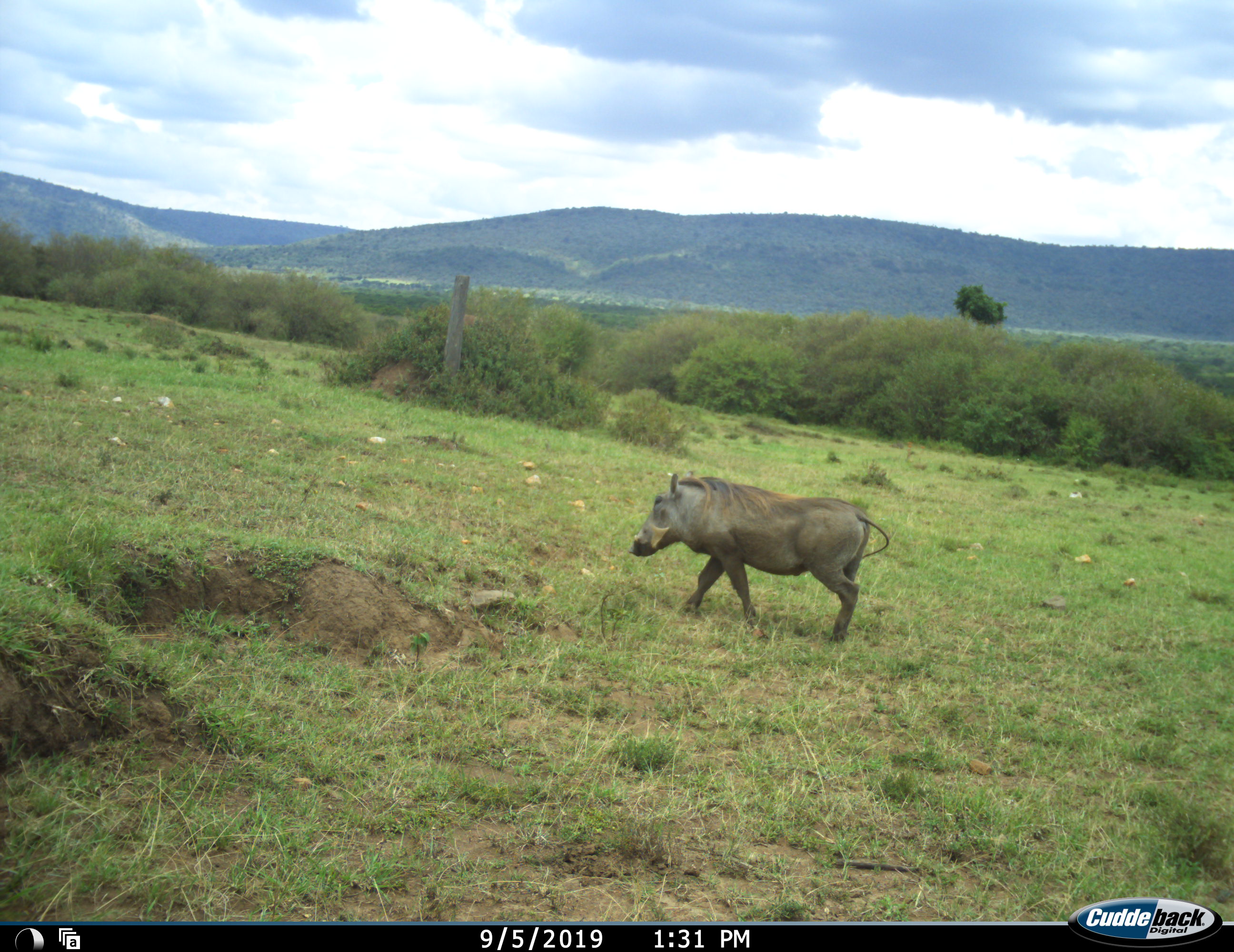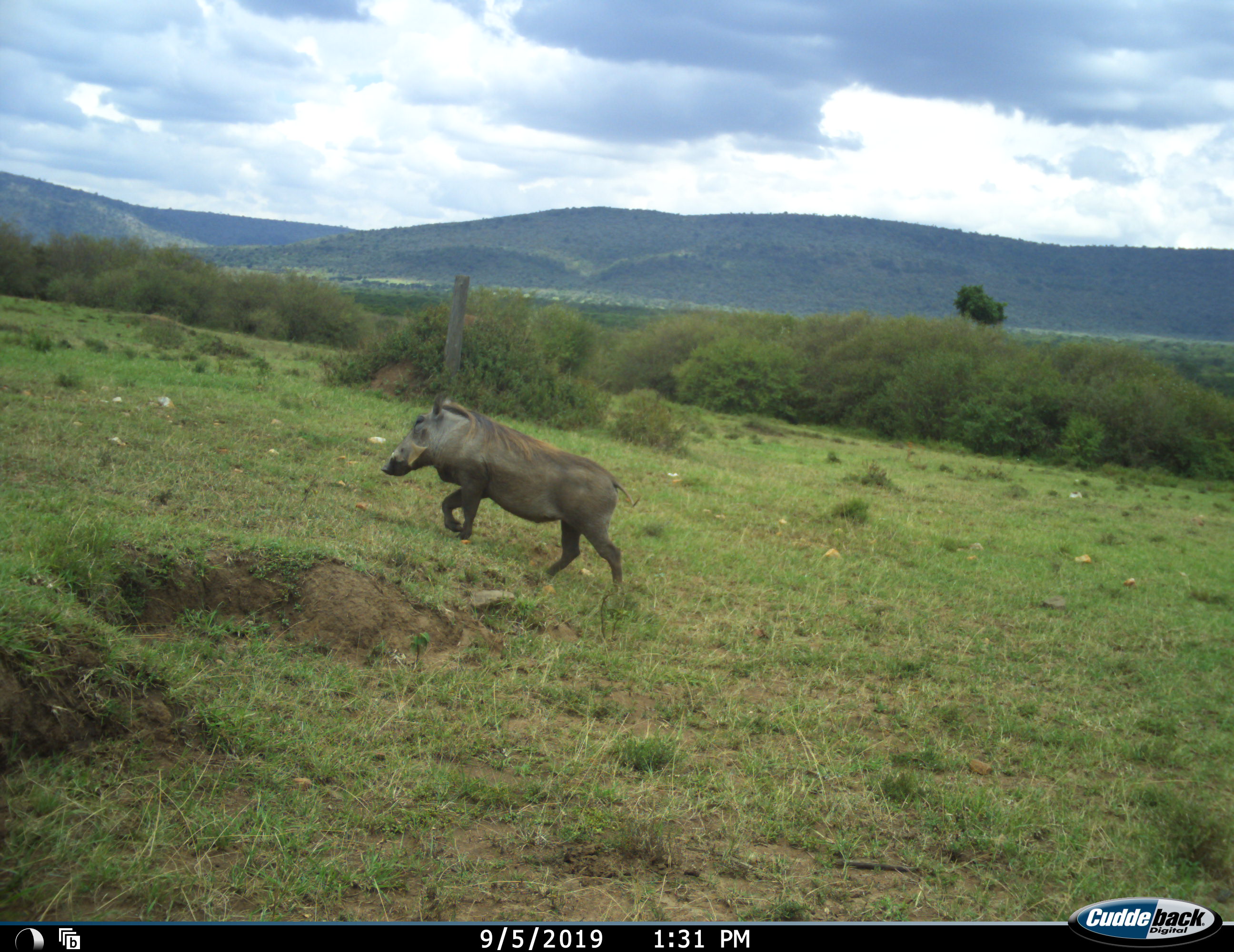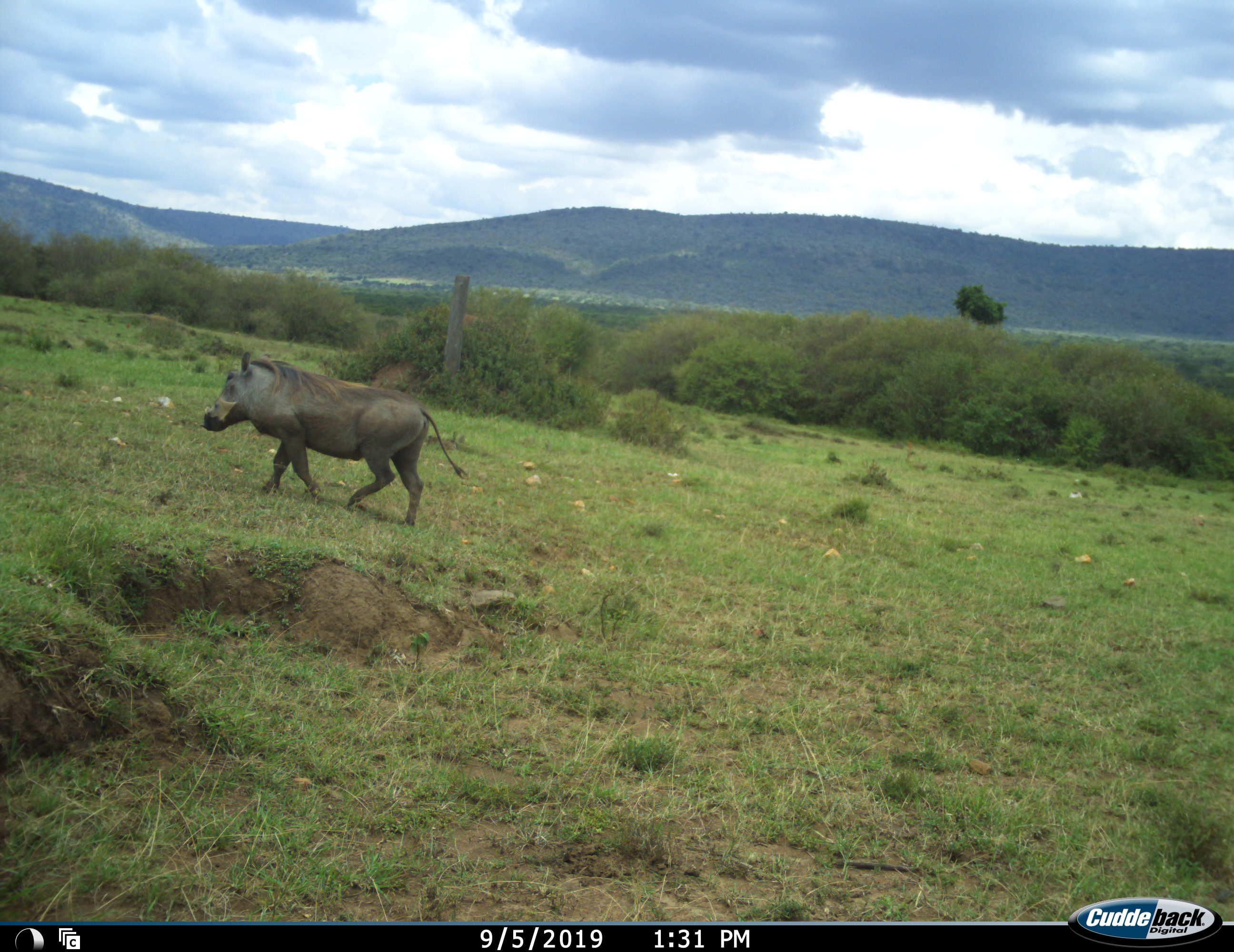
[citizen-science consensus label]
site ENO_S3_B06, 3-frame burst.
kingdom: Animalia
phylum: Chordata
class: Mammalia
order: Artiodactyla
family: Suidae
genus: Phacochoerus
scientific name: Phacochoerus africanus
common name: warthog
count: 1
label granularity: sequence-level